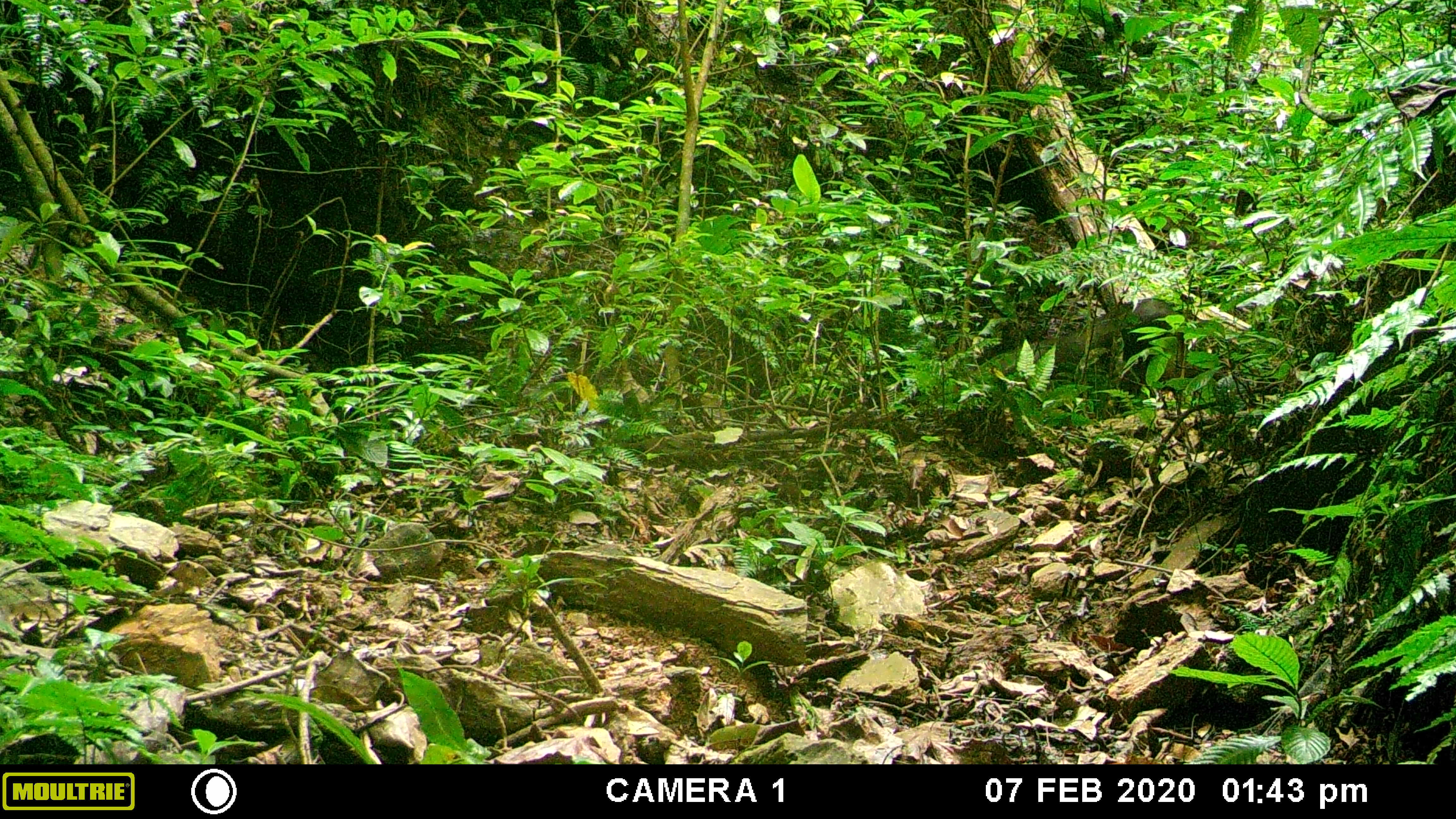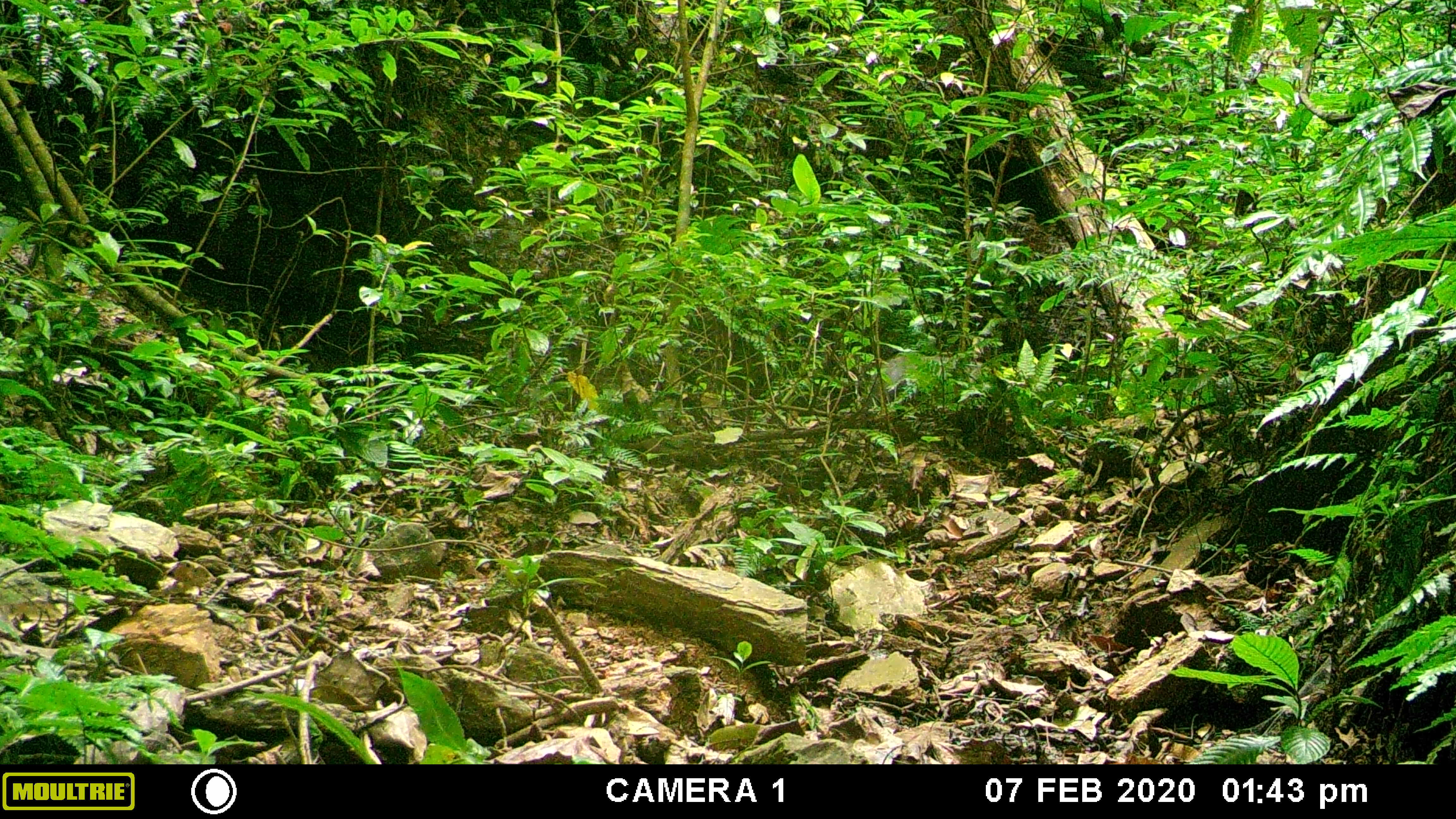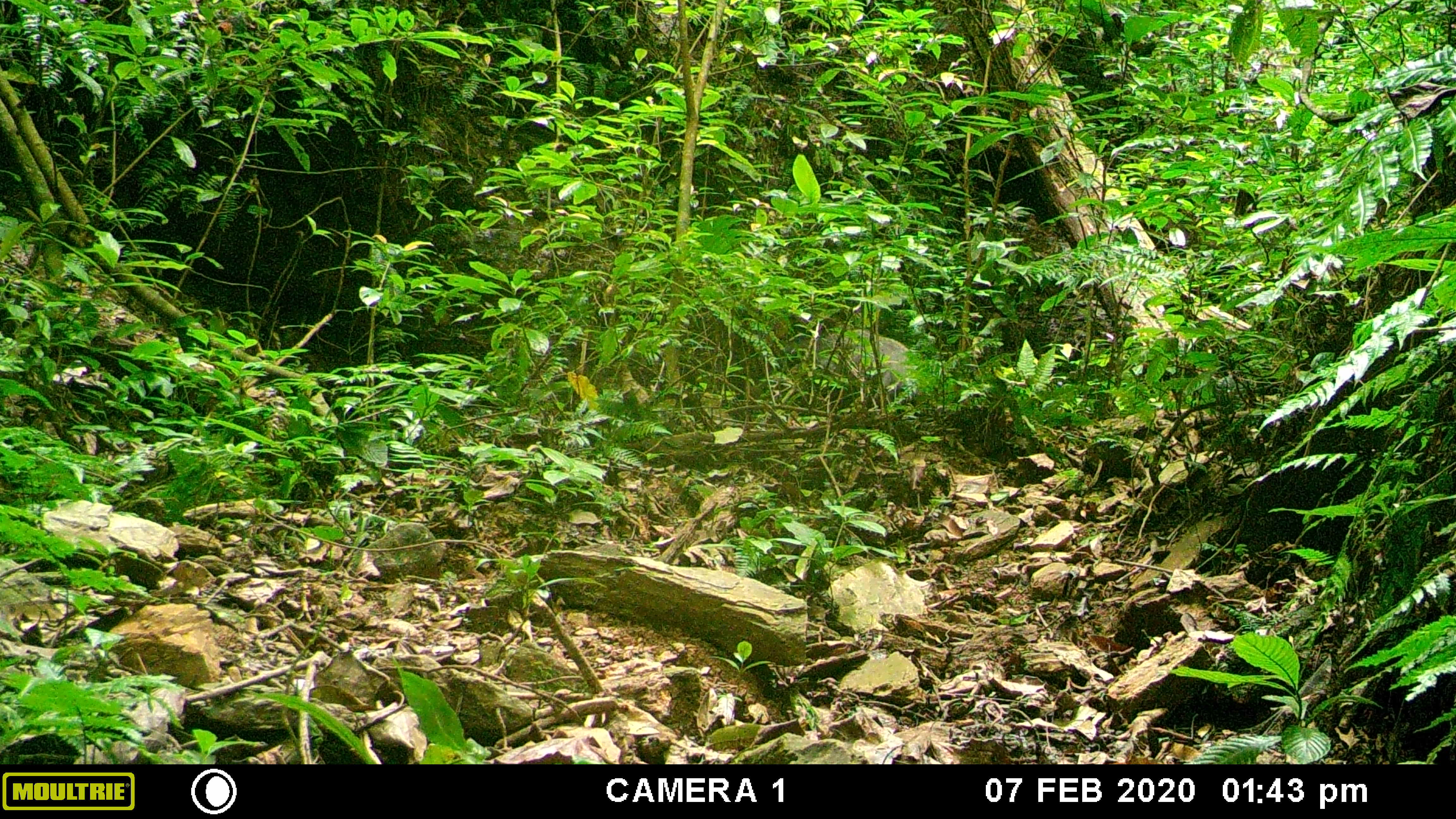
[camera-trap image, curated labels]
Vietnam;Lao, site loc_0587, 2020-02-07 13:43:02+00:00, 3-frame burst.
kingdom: Animalia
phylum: Chordata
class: Mammalia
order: Artiodactyla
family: Suidae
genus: Sus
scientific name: Sus scrofa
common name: eurasian wild pig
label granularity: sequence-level